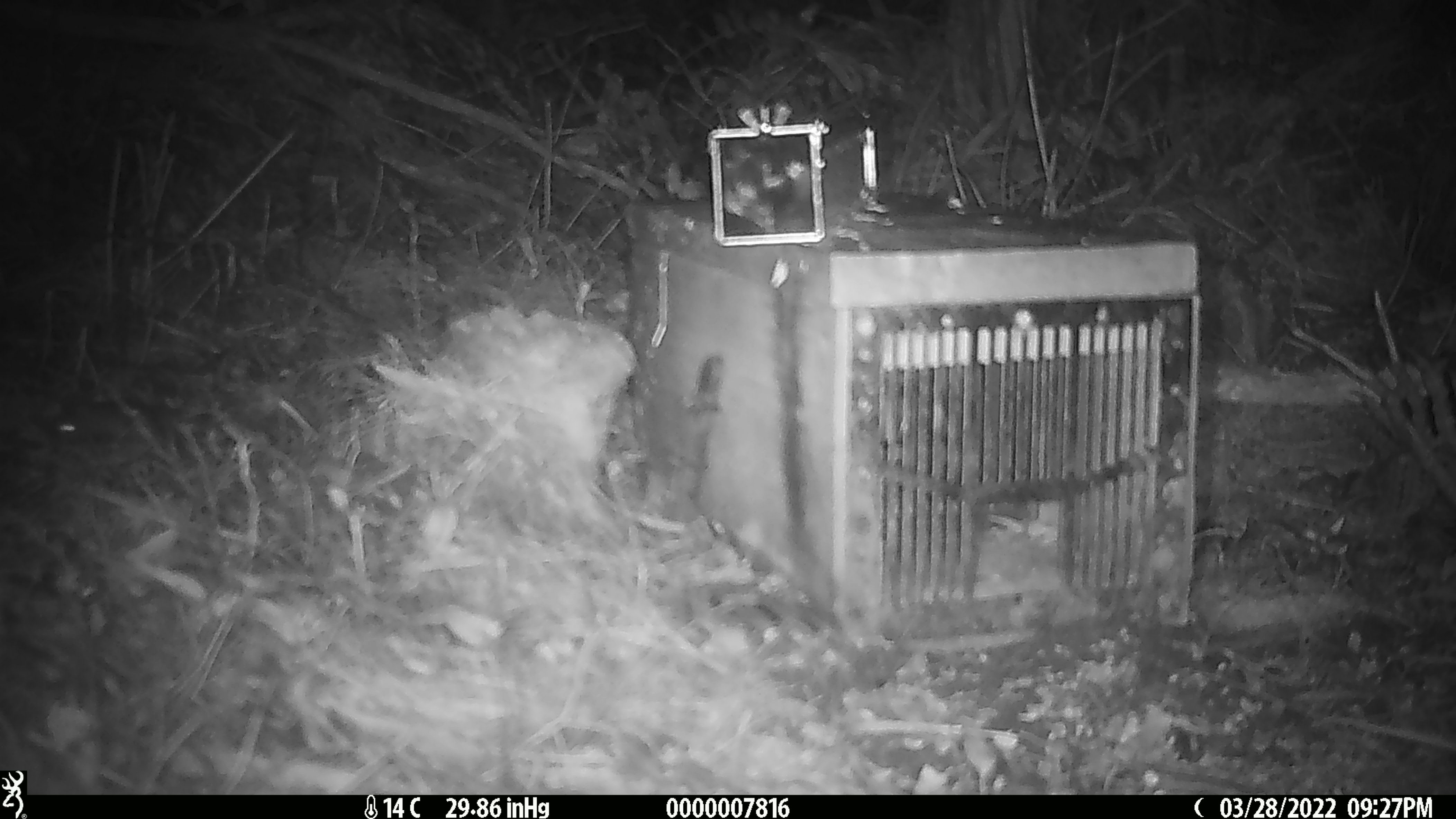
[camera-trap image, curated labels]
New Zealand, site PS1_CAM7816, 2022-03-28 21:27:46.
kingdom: Animalia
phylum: Chordata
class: Mammalia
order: Rodentia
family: Muridae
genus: Mus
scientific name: Mus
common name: mouse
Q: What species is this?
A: Mouse (Mus).